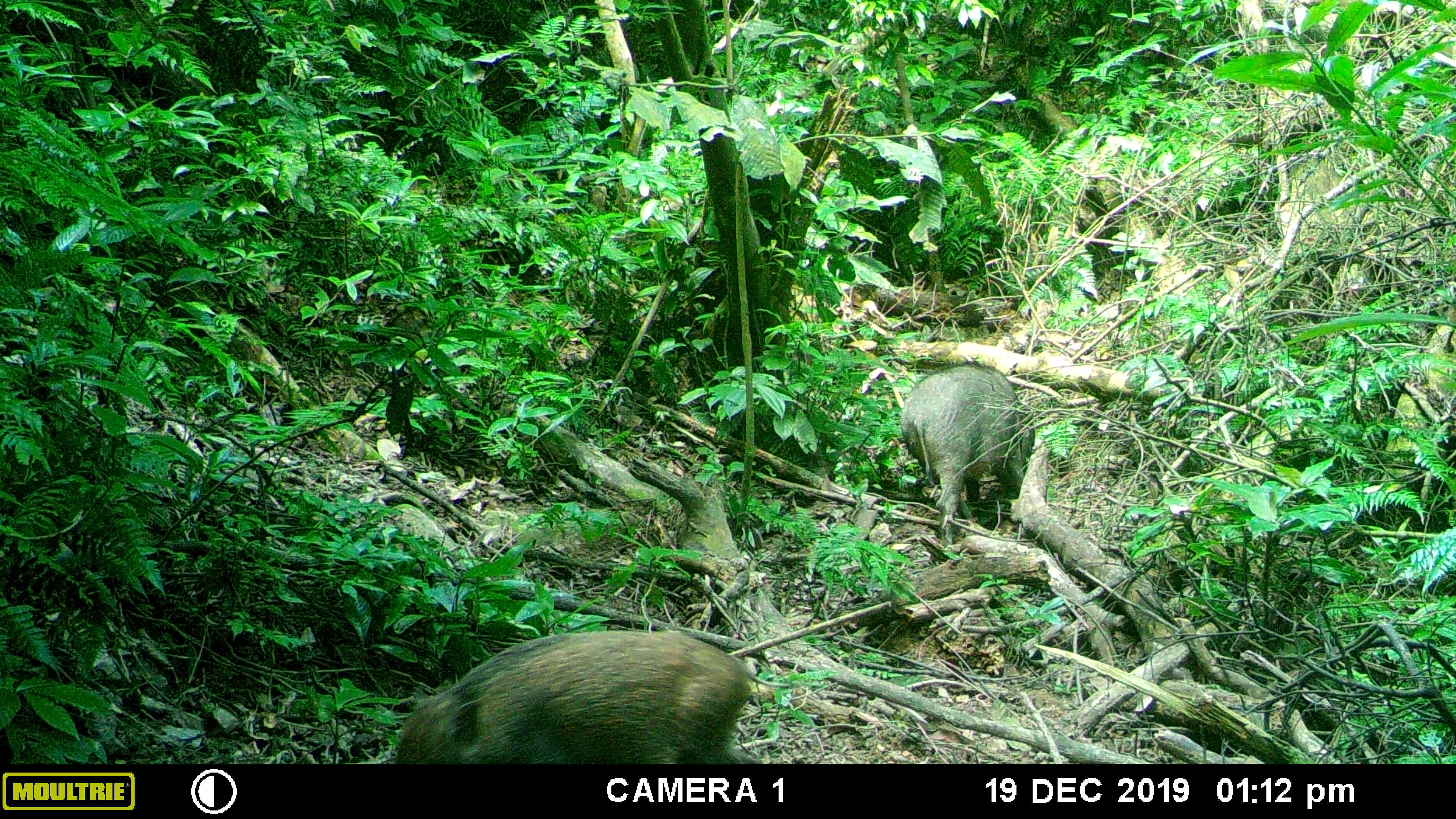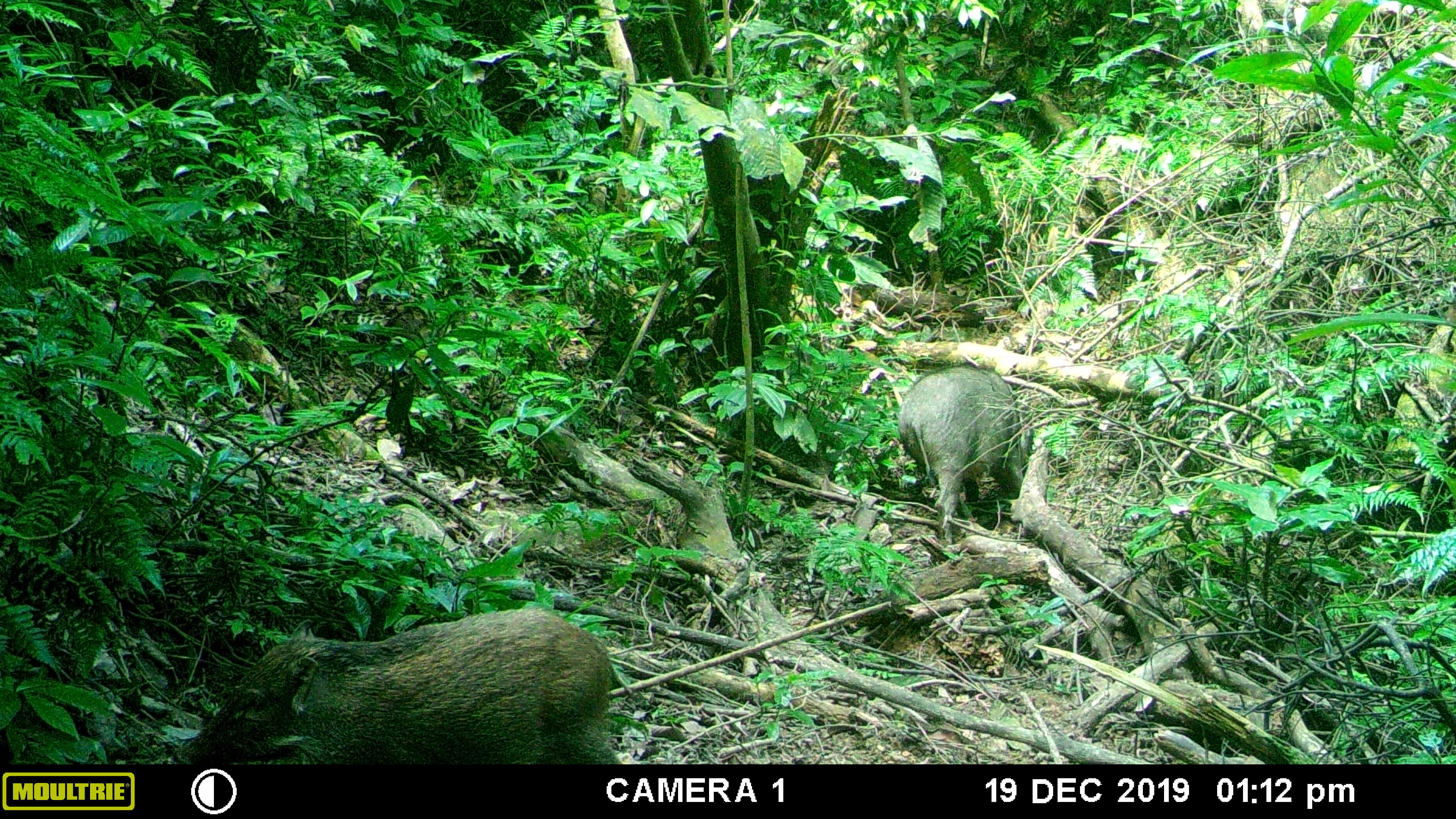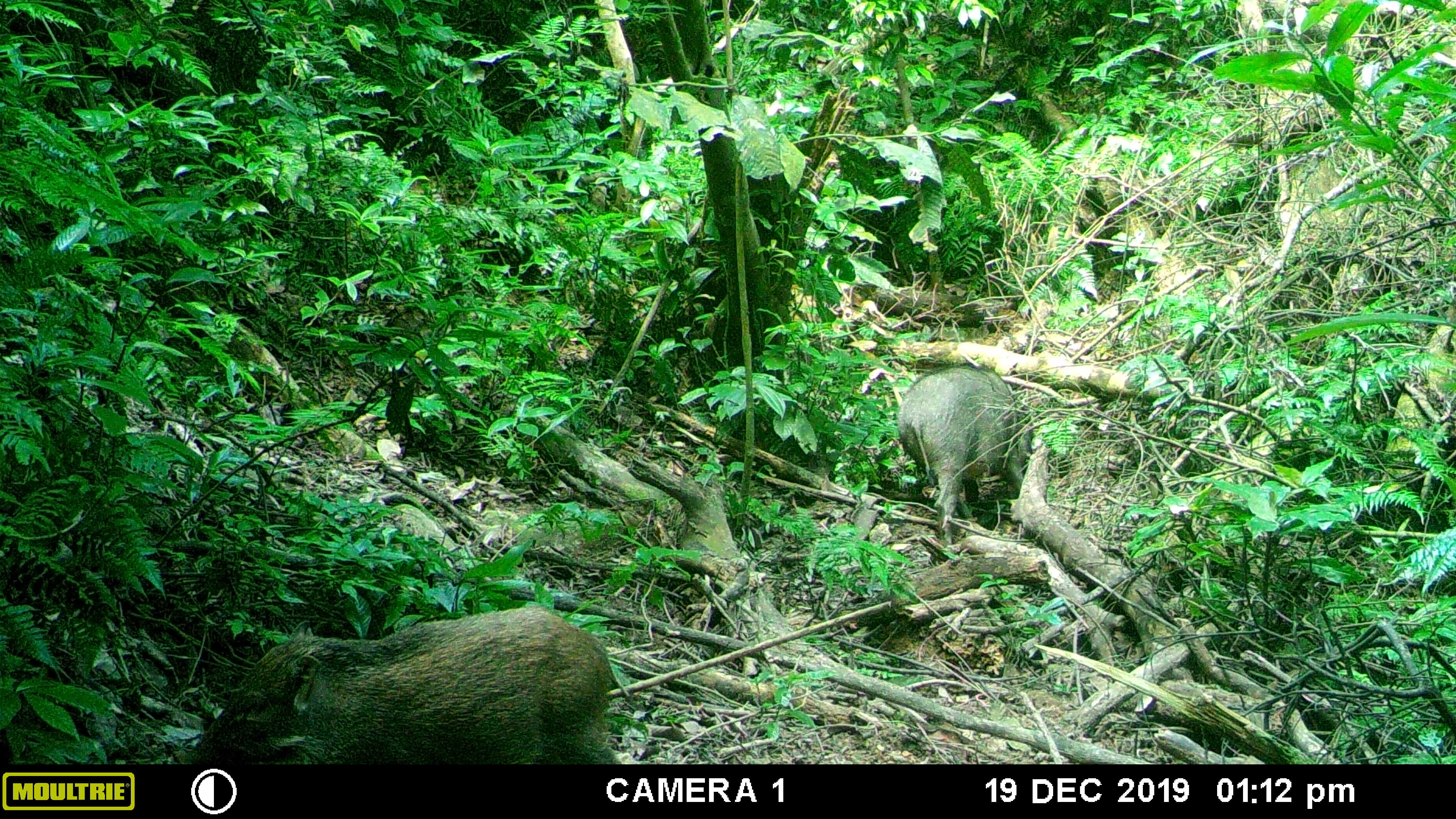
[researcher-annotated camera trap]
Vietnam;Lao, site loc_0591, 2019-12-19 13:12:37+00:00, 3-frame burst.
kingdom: Animalia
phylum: Chordata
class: Mammalia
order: Artiodactyla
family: Suidae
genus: Sus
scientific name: Sus scrofa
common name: eurasian wild pig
Eurasian wild pig (Sus scrofa). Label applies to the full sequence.